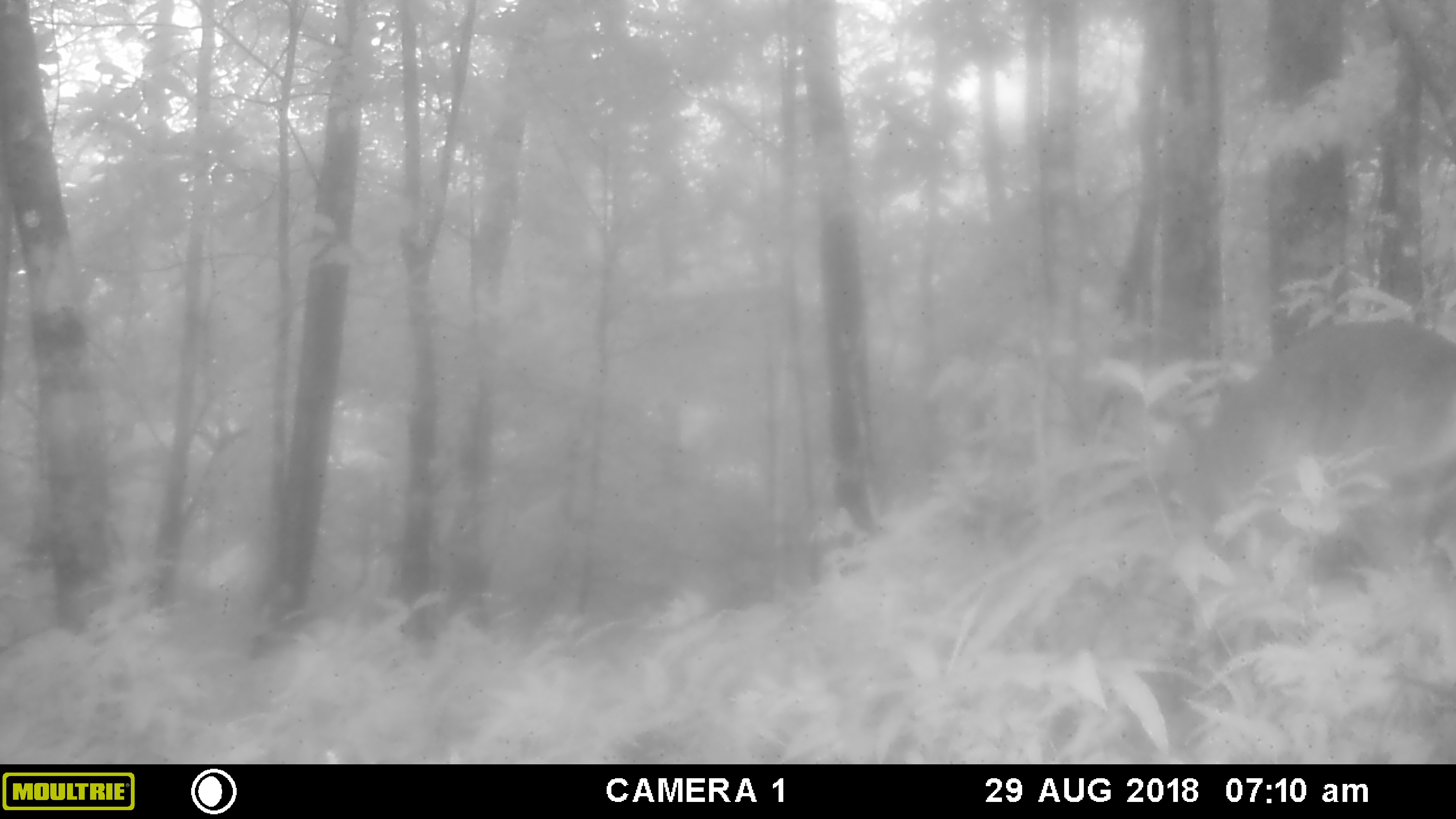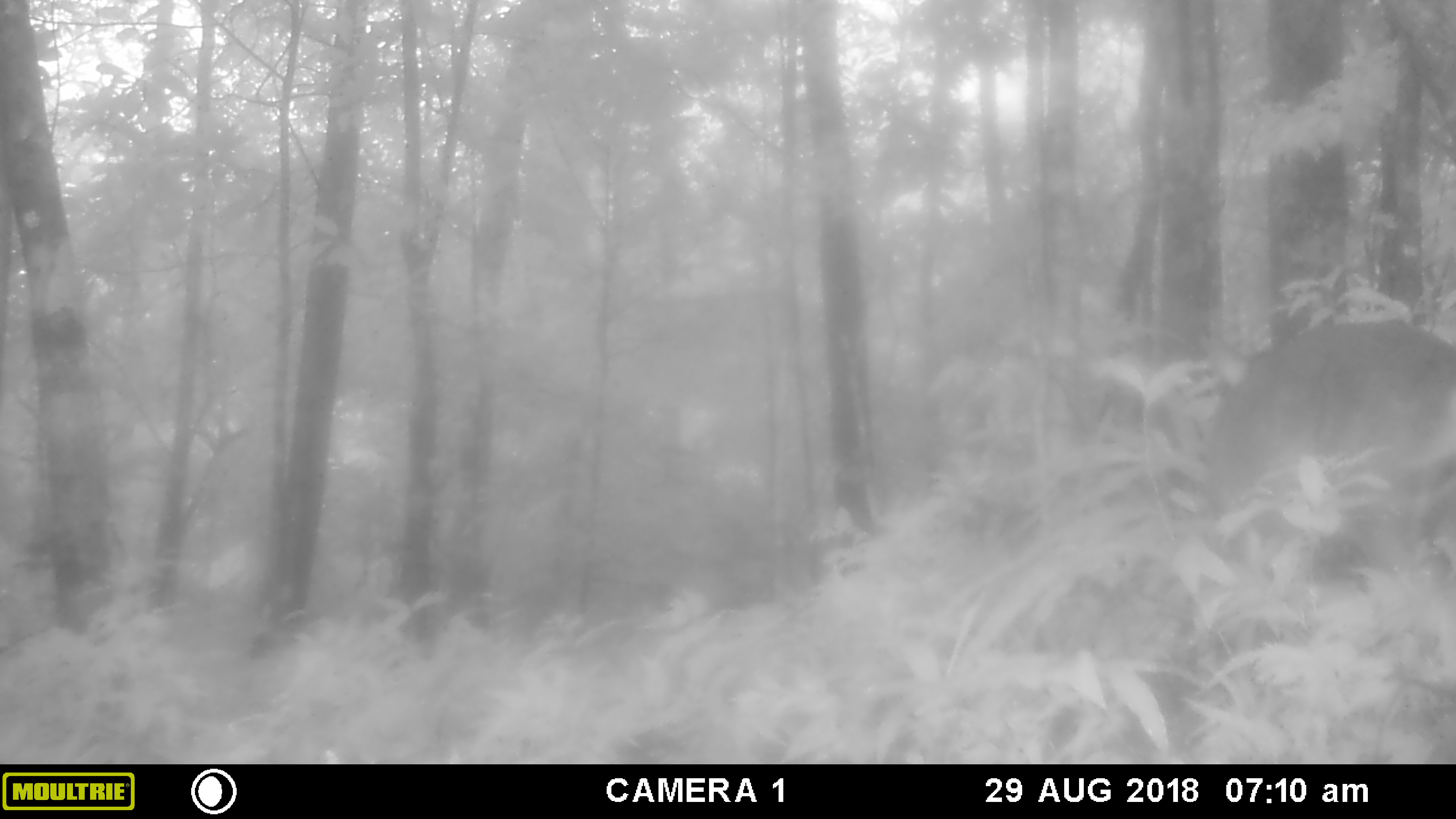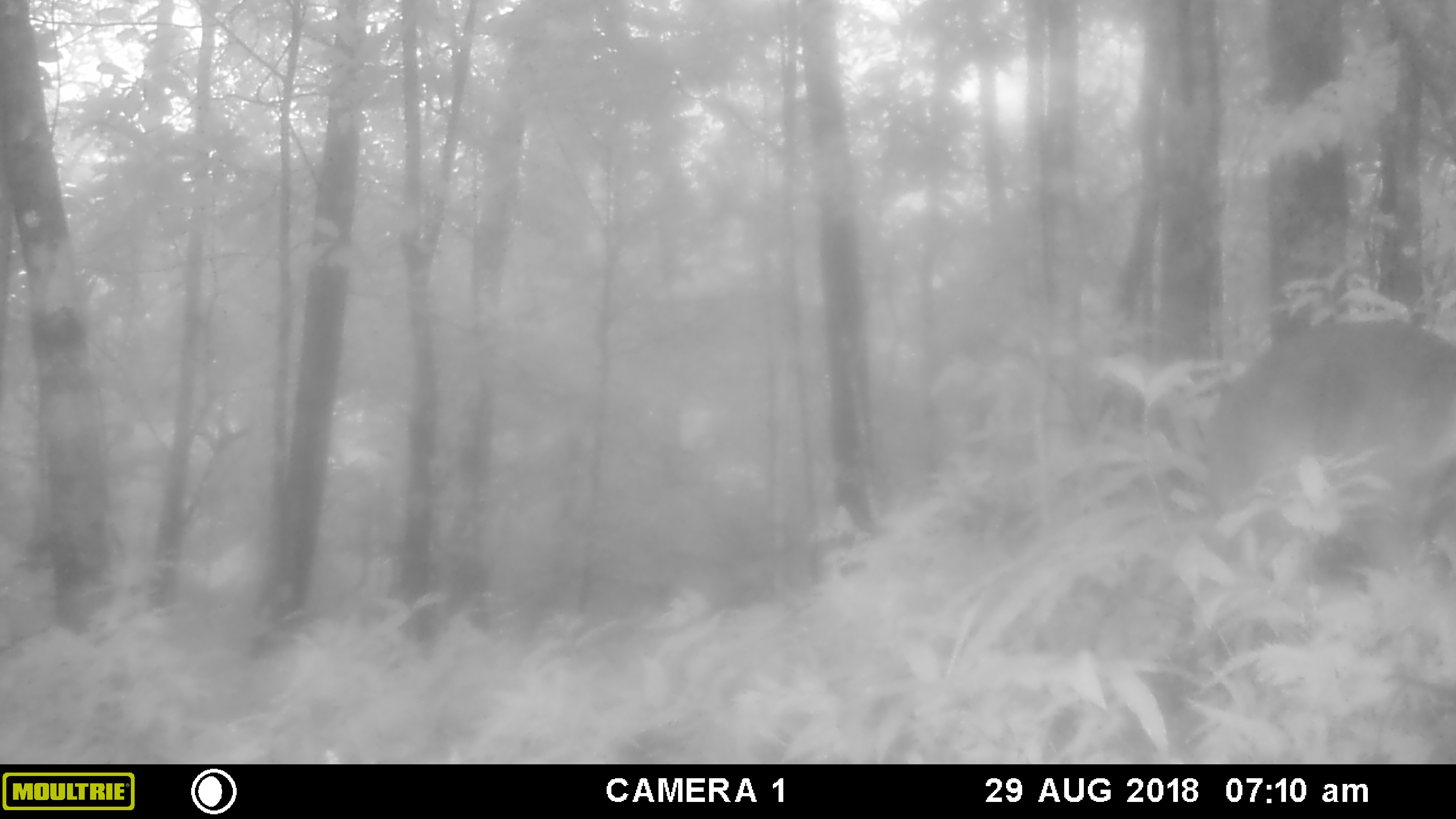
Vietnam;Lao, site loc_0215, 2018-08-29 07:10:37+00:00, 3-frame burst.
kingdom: Animalia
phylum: Chordata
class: Mammalia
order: Artiodactyla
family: Cervidae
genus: Muntiacus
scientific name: Muntiacus vuquangensis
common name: large-antlered muntjac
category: large antlered muntjac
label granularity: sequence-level